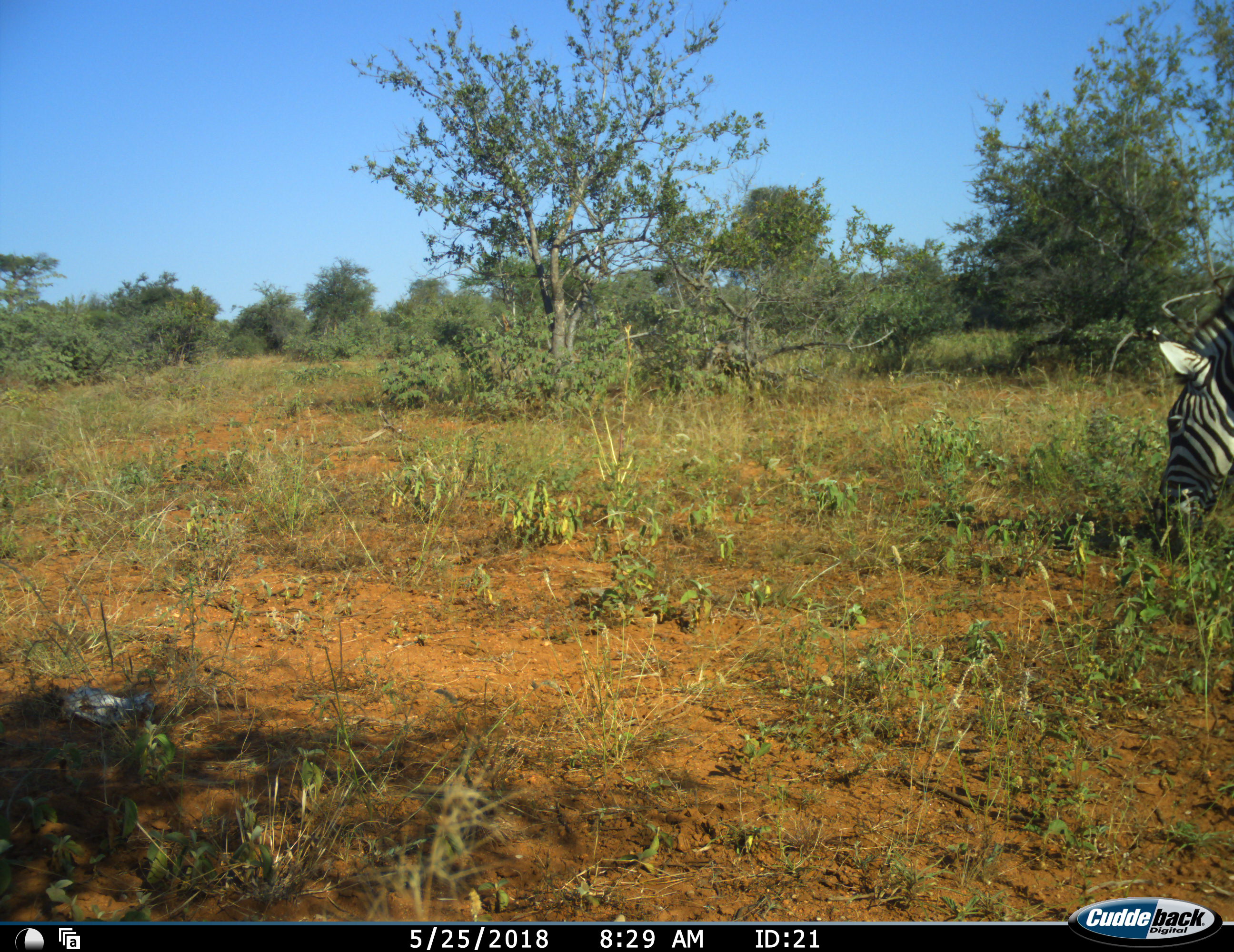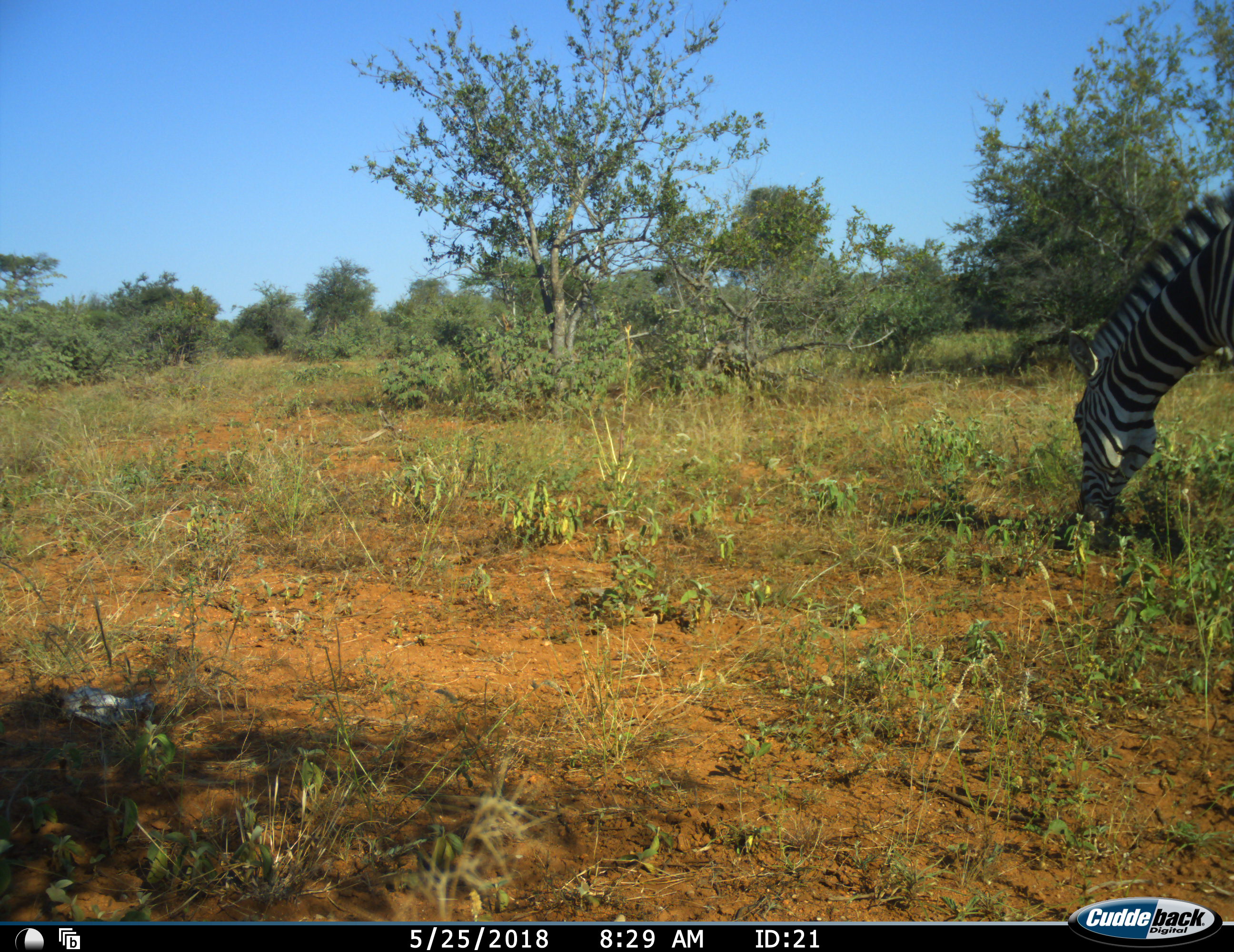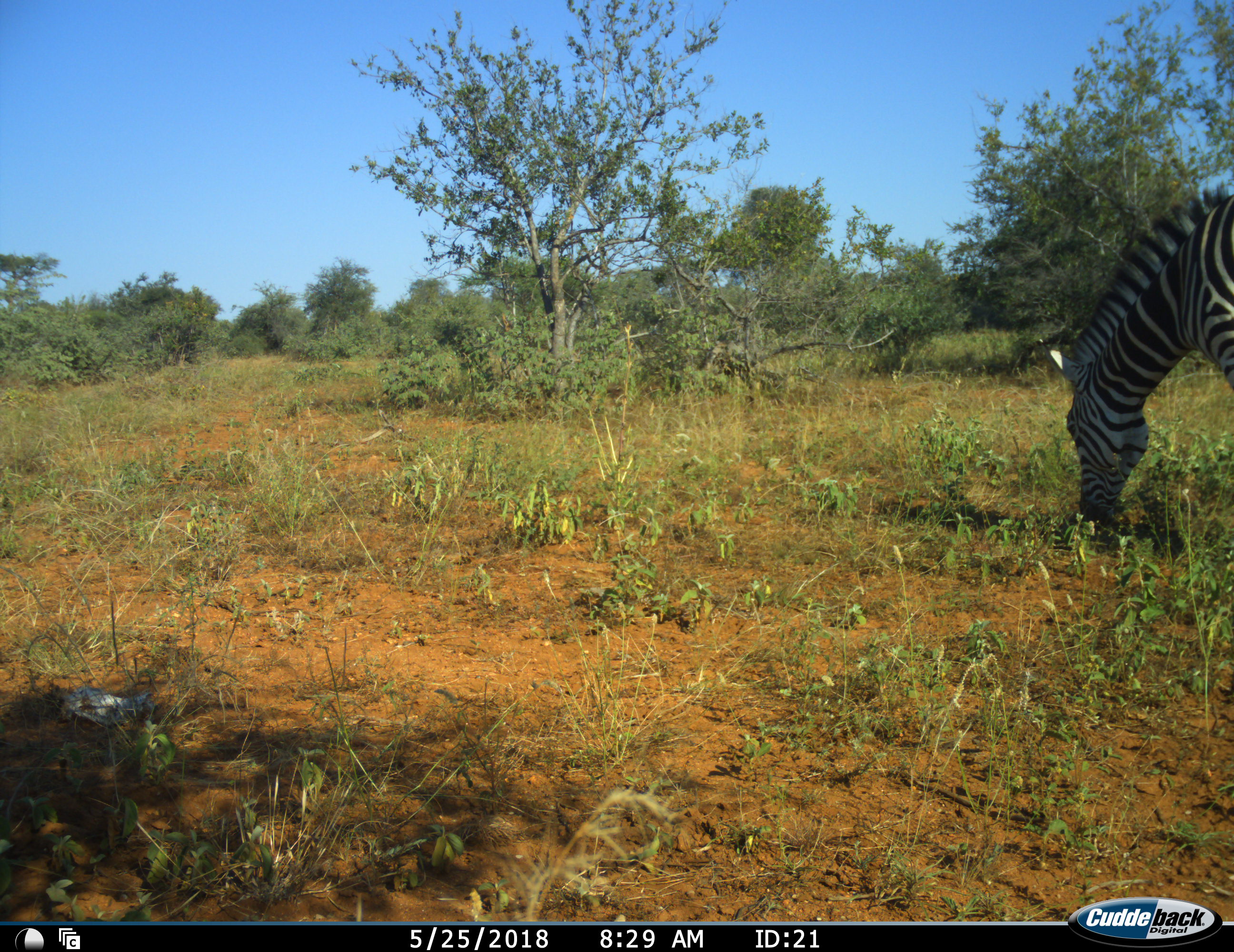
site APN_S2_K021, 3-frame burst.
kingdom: Animalia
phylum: Chordata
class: Mammalia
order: Perissodactyla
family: Equidae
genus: Equus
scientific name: Equus quagga burchellii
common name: burchell's zebra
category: zebraburchells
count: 1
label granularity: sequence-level